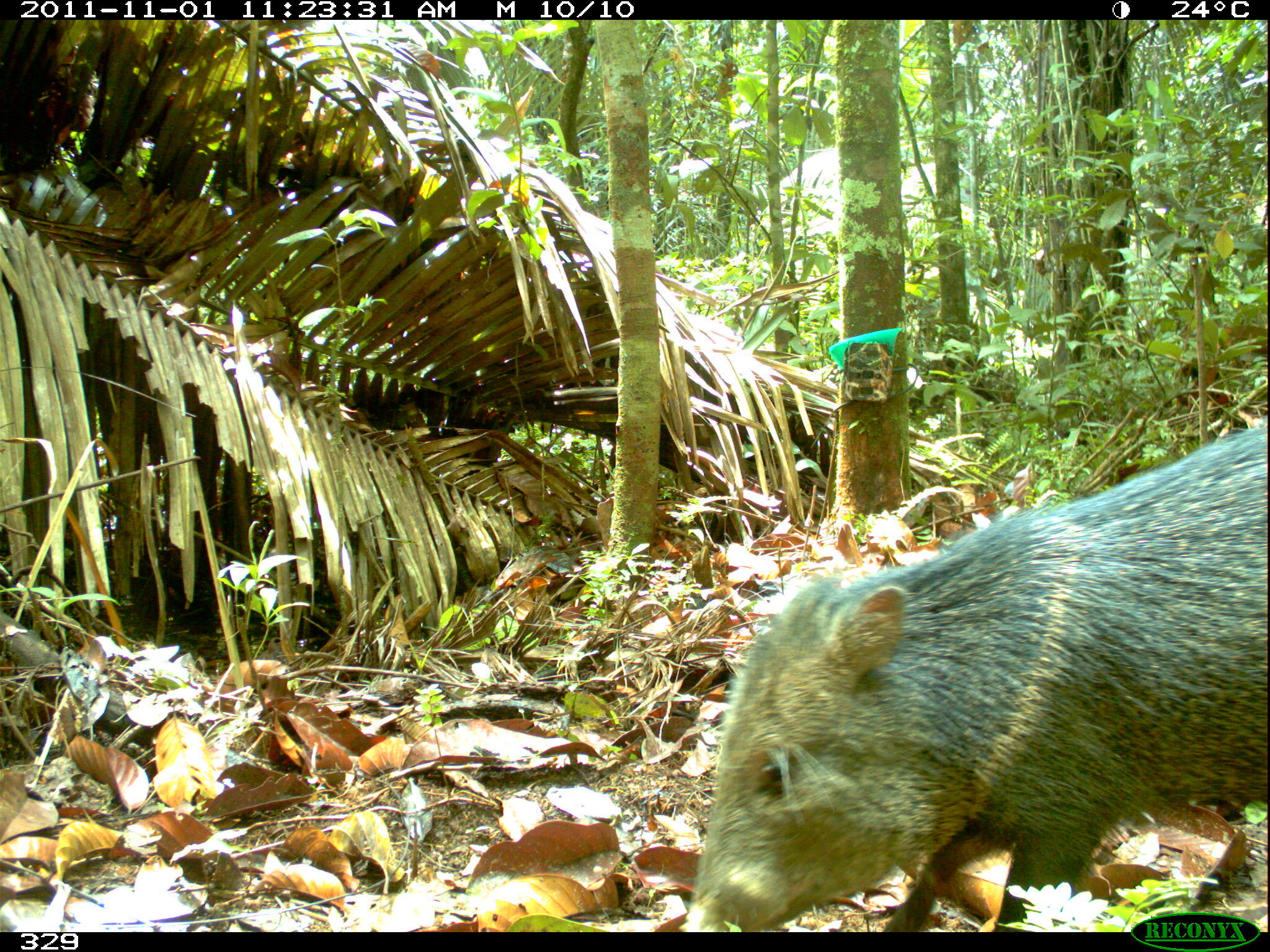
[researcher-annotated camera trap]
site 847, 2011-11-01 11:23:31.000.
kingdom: Animalia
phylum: Chordata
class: Mammalia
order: Artiodactyla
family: Tayassuidae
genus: Pecari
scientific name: Pecari tajacu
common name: collared peccary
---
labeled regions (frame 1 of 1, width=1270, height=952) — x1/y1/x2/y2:
pecari tajacu: 682/421/1263/932